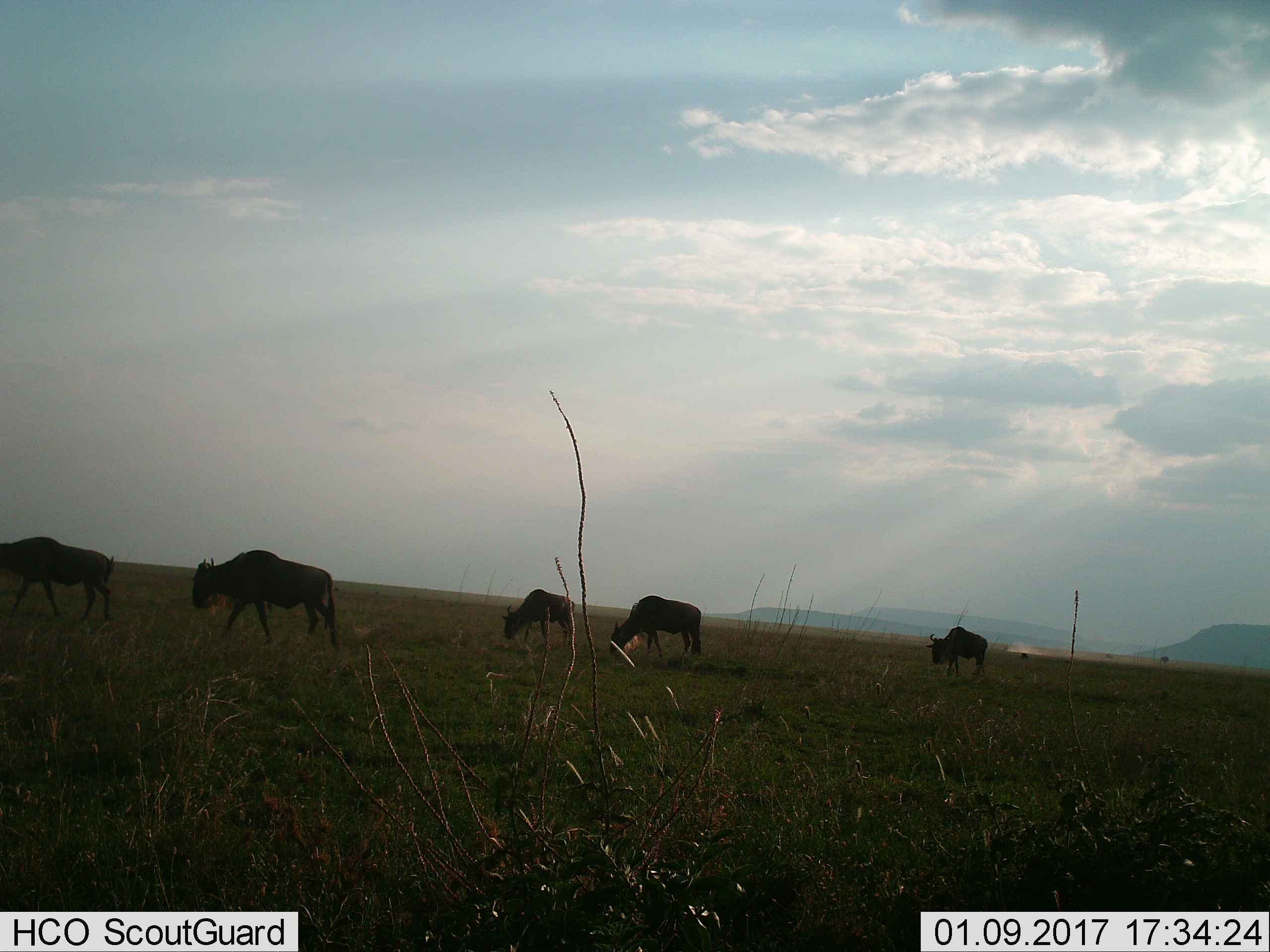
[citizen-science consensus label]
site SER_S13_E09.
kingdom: Animalia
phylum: Chordata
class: Mammalia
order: Artiodactyla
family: Bovidae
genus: Connochaetes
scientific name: Connochaetes taurinus taurinus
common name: blue wildebeest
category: wildebeestblue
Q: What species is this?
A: Wildebeestblue (blue wildebeest) (Connochaetes taurinus taurinus).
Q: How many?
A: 5.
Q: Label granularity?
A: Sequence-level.